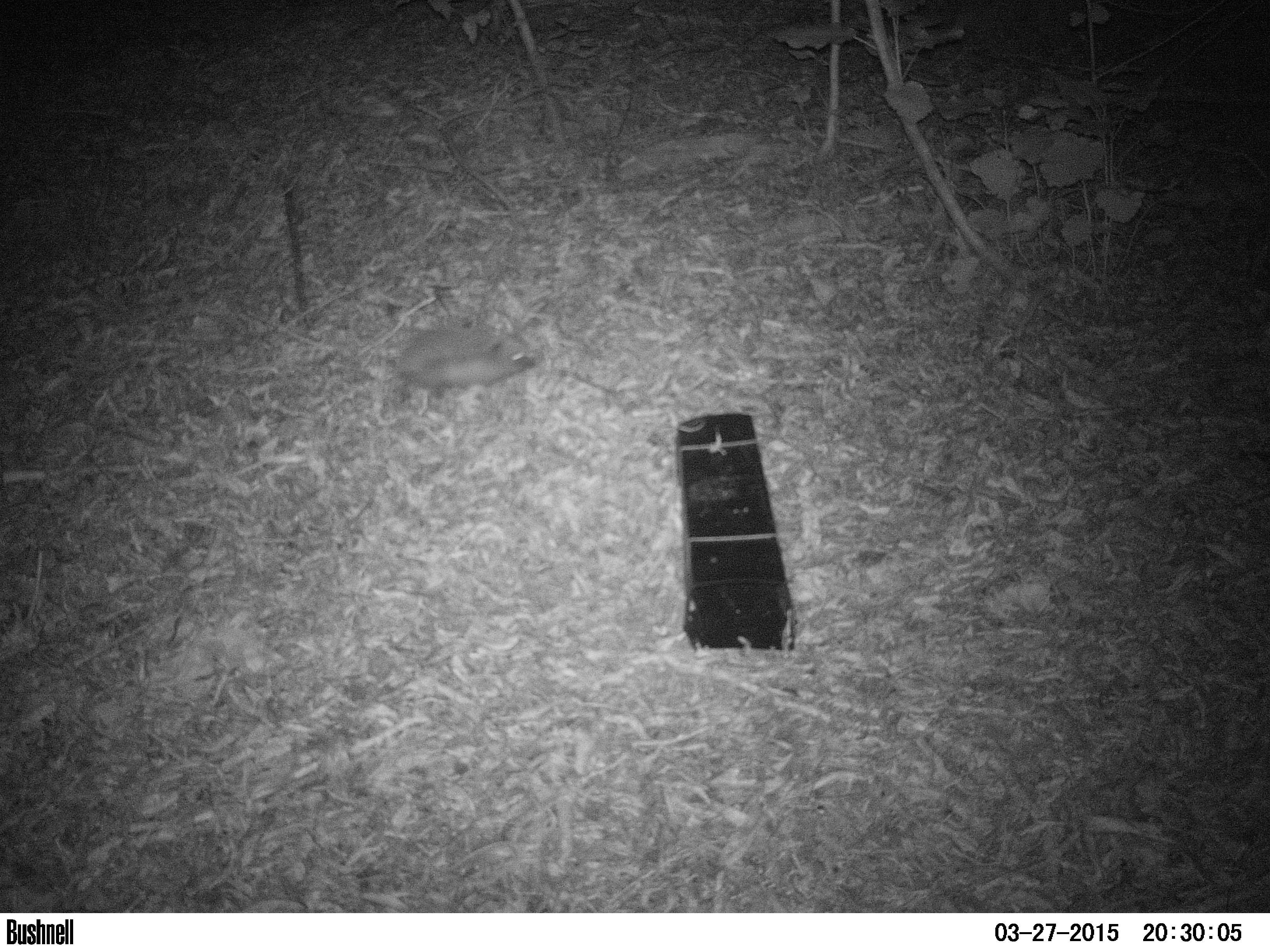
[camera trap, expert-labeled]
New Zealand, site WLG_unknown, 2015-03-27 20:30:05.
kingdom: Animalia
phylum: Chordata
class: Mammalia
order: Eulipotyphla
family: Erinaceidae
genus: Erinaceus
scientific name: Erinaceus europaeus europaeus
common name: european hedgehog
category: hedgehog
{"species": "hedgehog (european hedgehog) (Erinaceus europaeus europaeus)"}